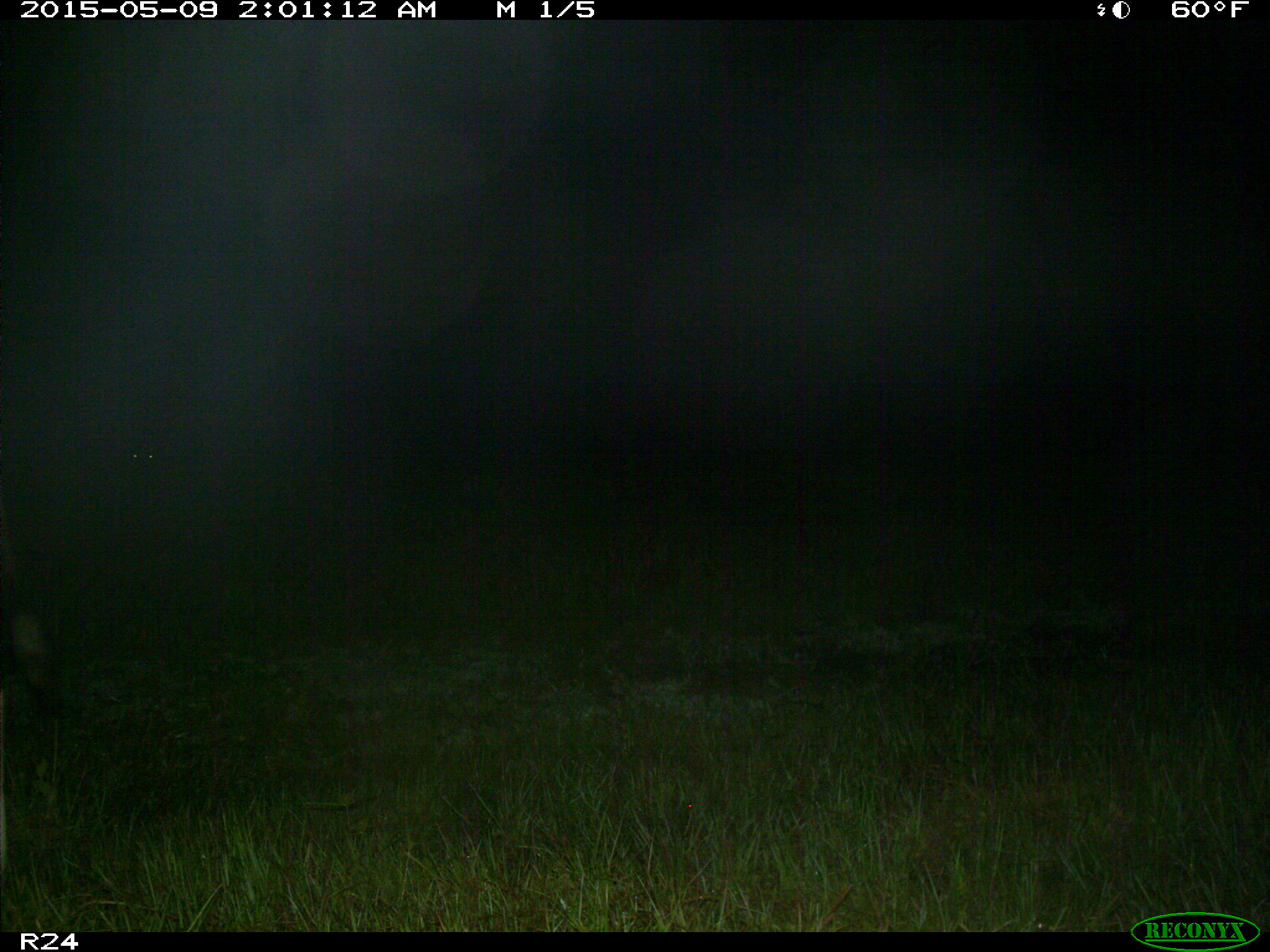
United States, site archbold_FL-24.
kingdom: Animalia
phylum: Chordata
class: Mammalia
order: Artiodactyla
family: Bovidae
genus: Bos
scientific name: Bos taurus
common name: domestic cow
Bos taurus (domestic cow).